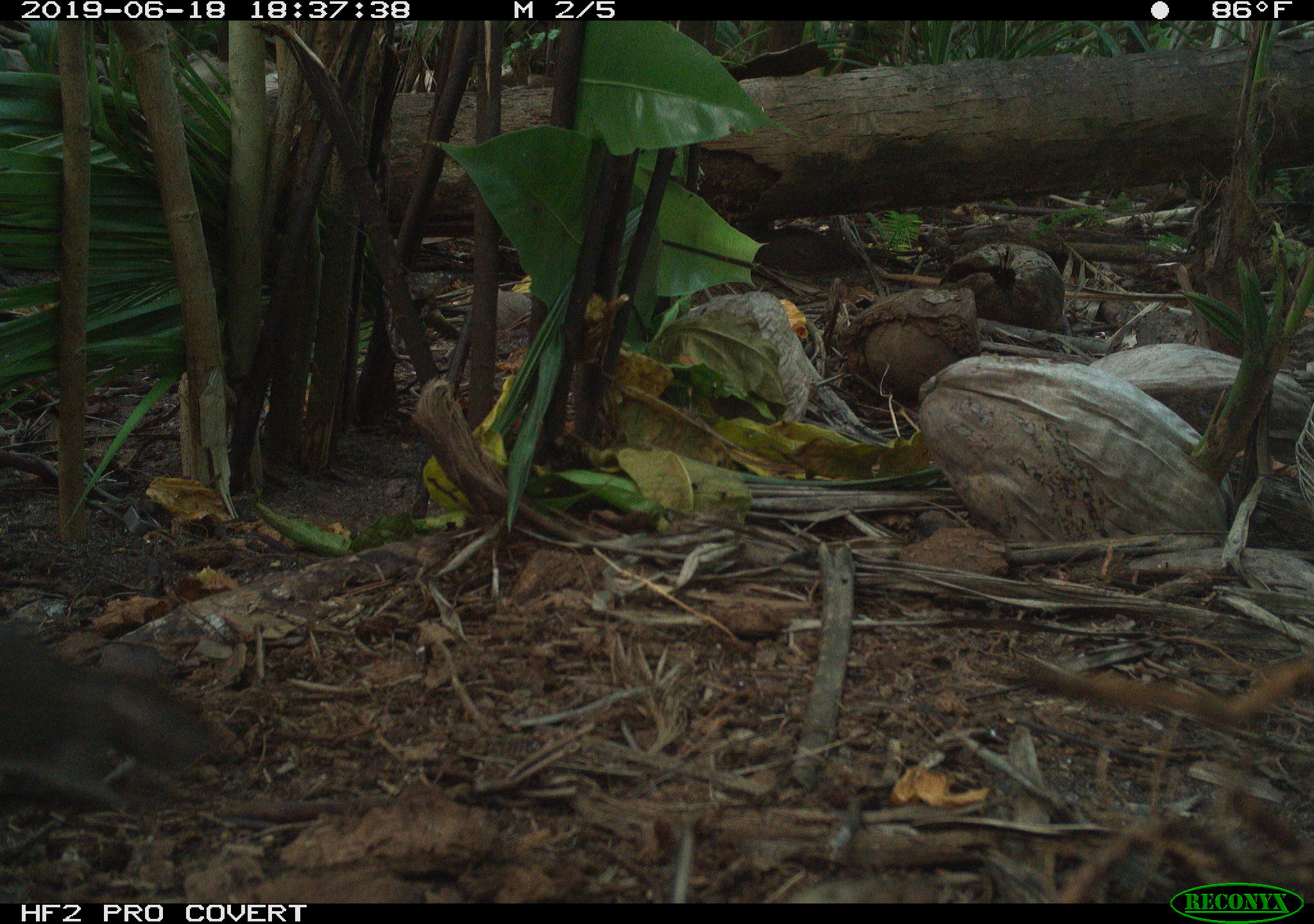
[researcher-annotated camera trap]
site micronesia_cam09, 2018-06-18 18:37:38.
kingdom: Animalia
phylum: Chordata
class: Mammalia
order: Rodentia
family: Muridae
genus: Rattus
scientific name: Rattus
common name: rat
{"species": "rat (Rattus)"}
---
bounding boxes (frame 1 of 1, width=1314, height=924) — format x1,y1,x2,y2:
rat: 0,619,228,822